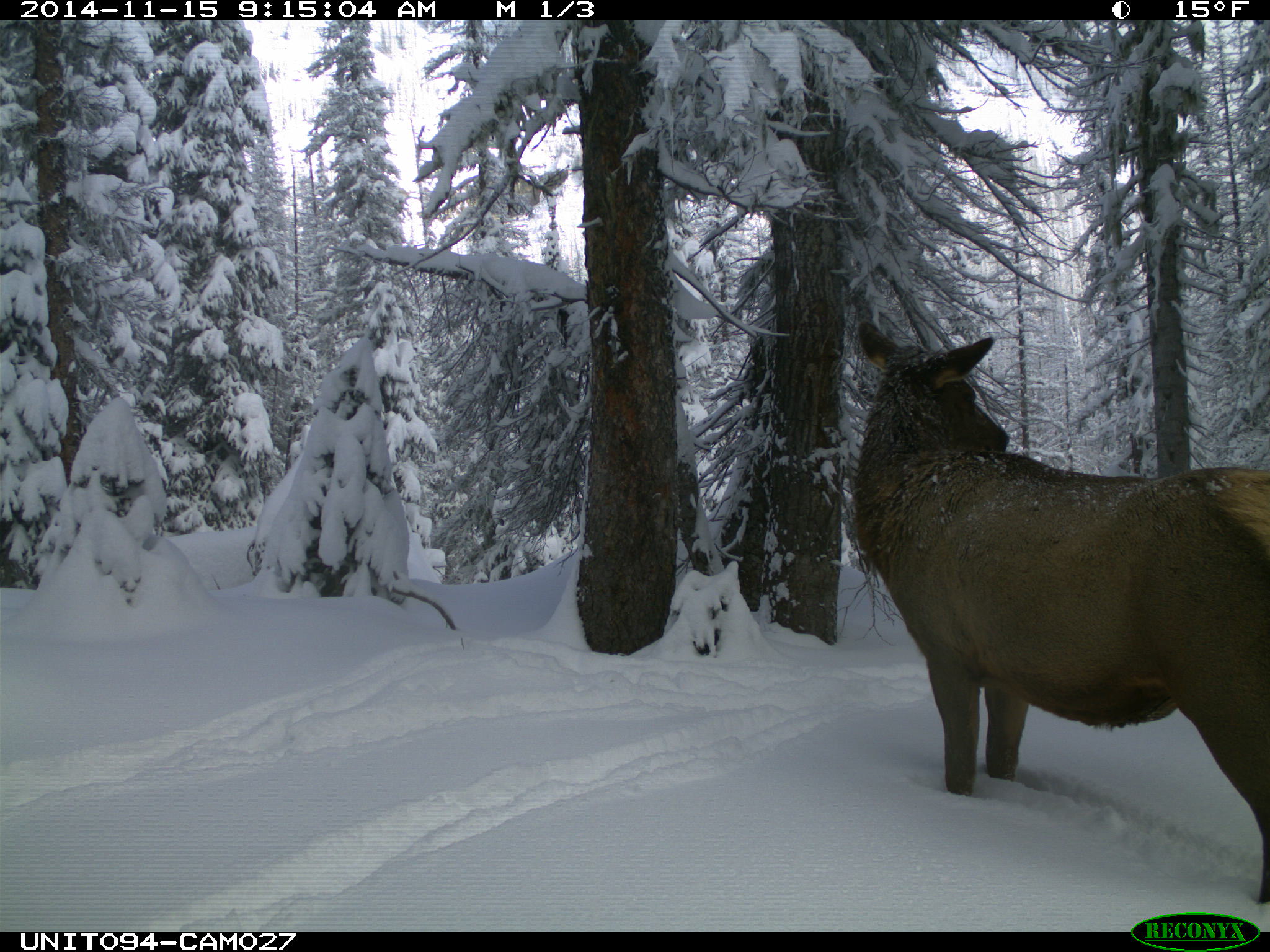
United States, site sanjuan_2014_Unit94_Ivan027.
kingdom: Animalia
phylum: Chordata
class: Mammalia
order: Artiodactyla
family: Cervidae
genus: Cervus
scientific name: Cervus elaphus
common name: red deer